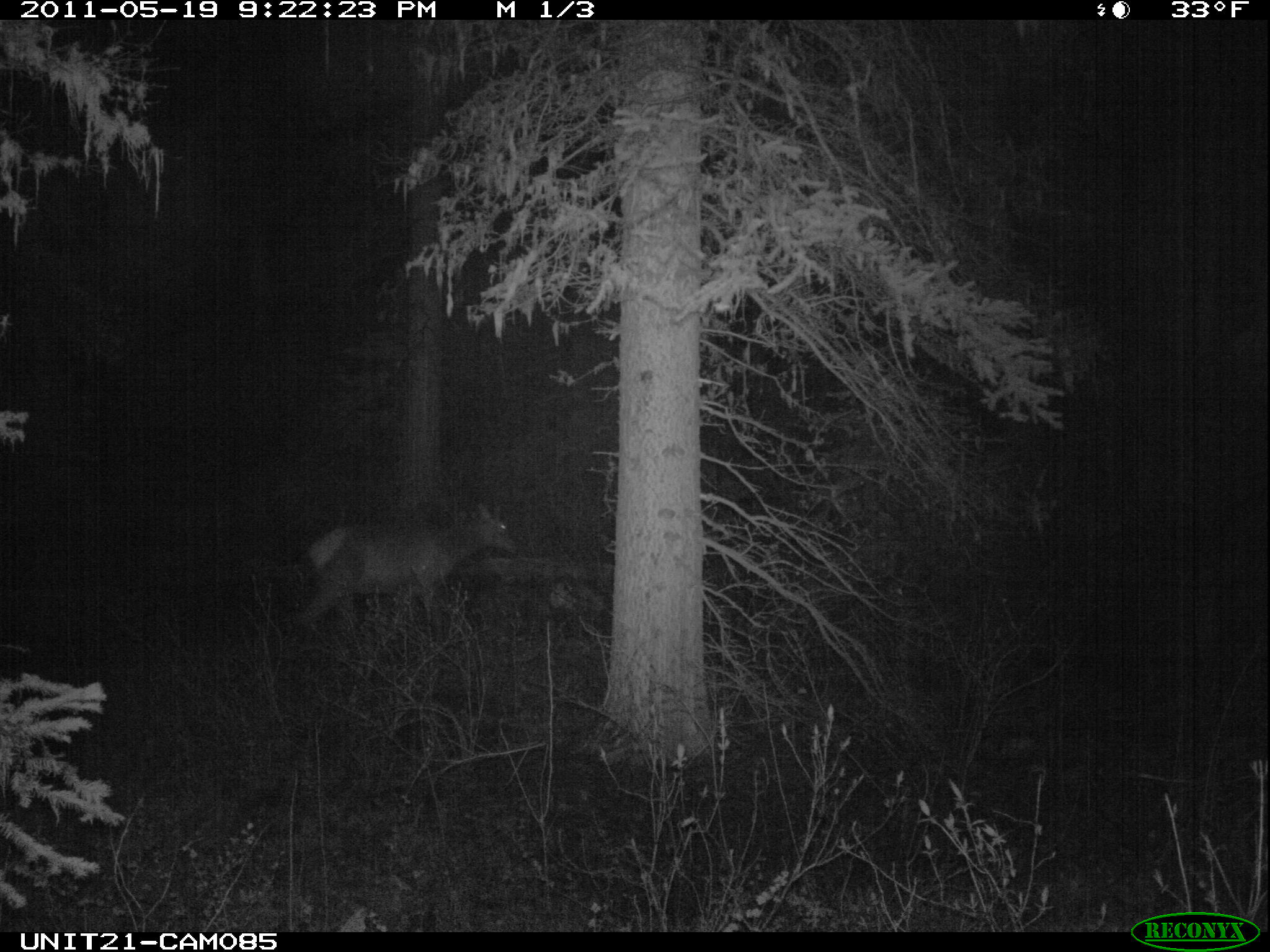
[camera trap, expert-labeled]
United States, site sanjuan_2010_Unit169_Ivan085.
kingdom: Animalia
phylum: Chordata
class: Mammalia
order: Artiodactyla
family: Cervidae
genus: Cervus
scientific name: Cervus elaphus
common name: red deer